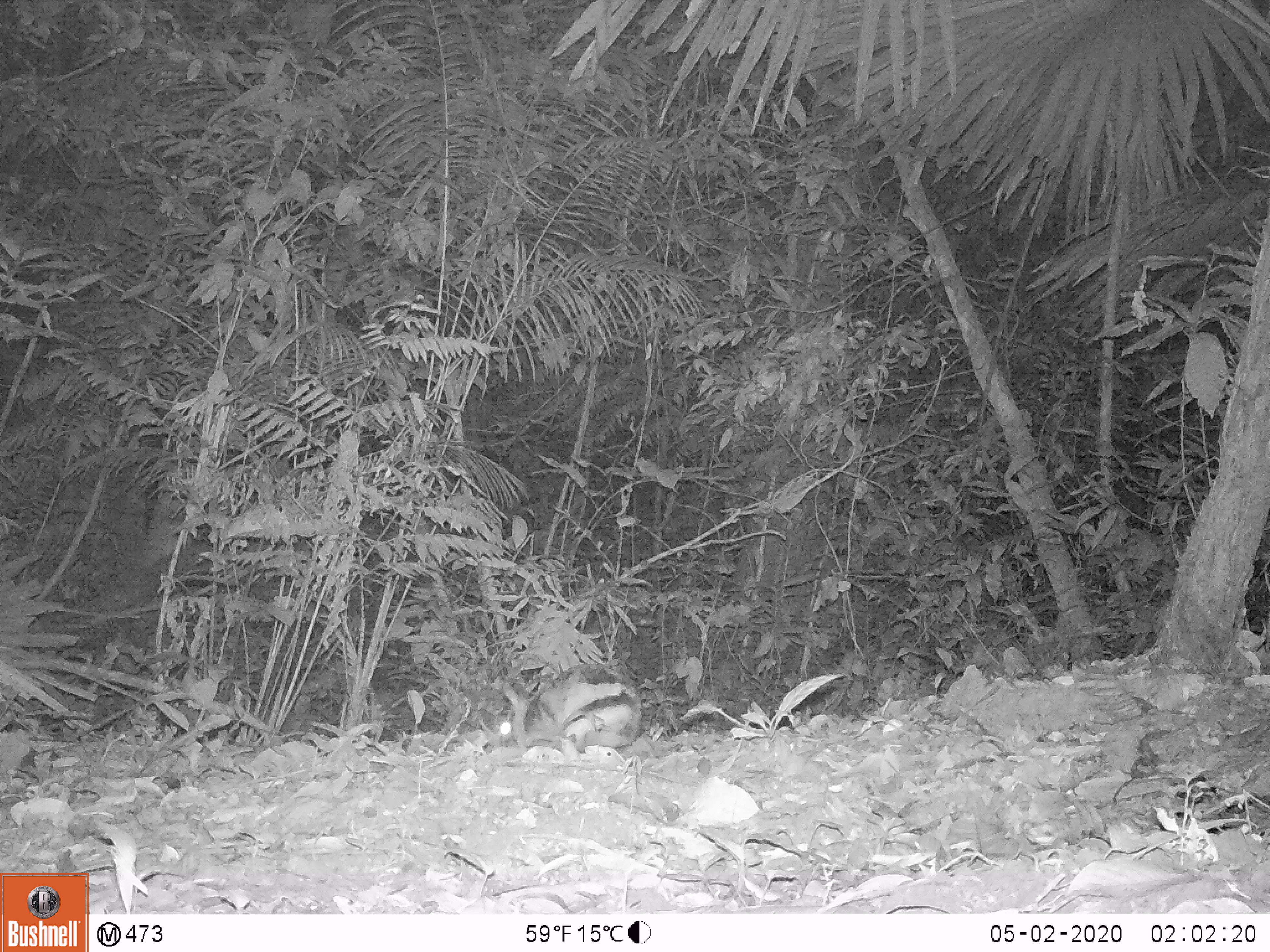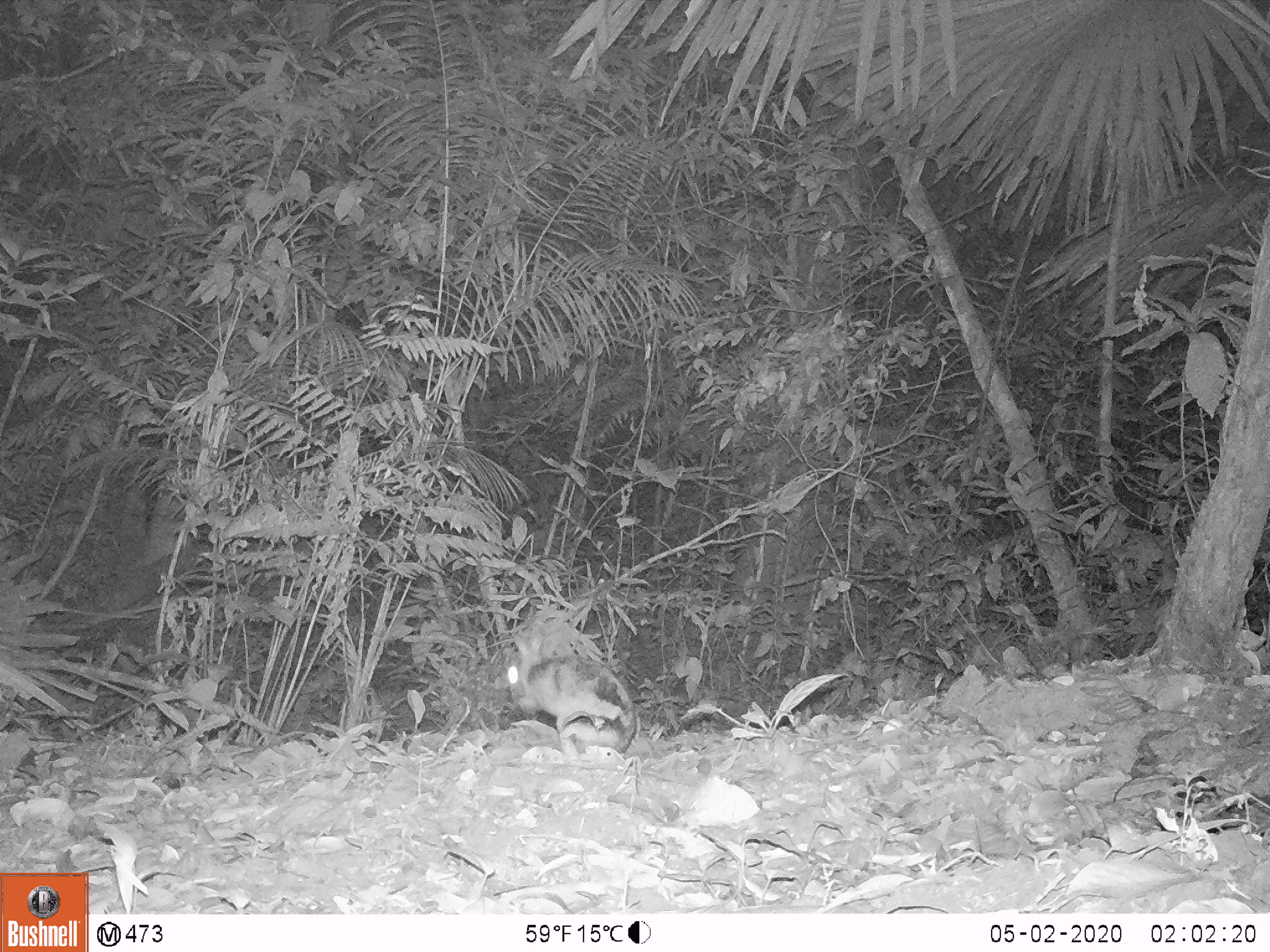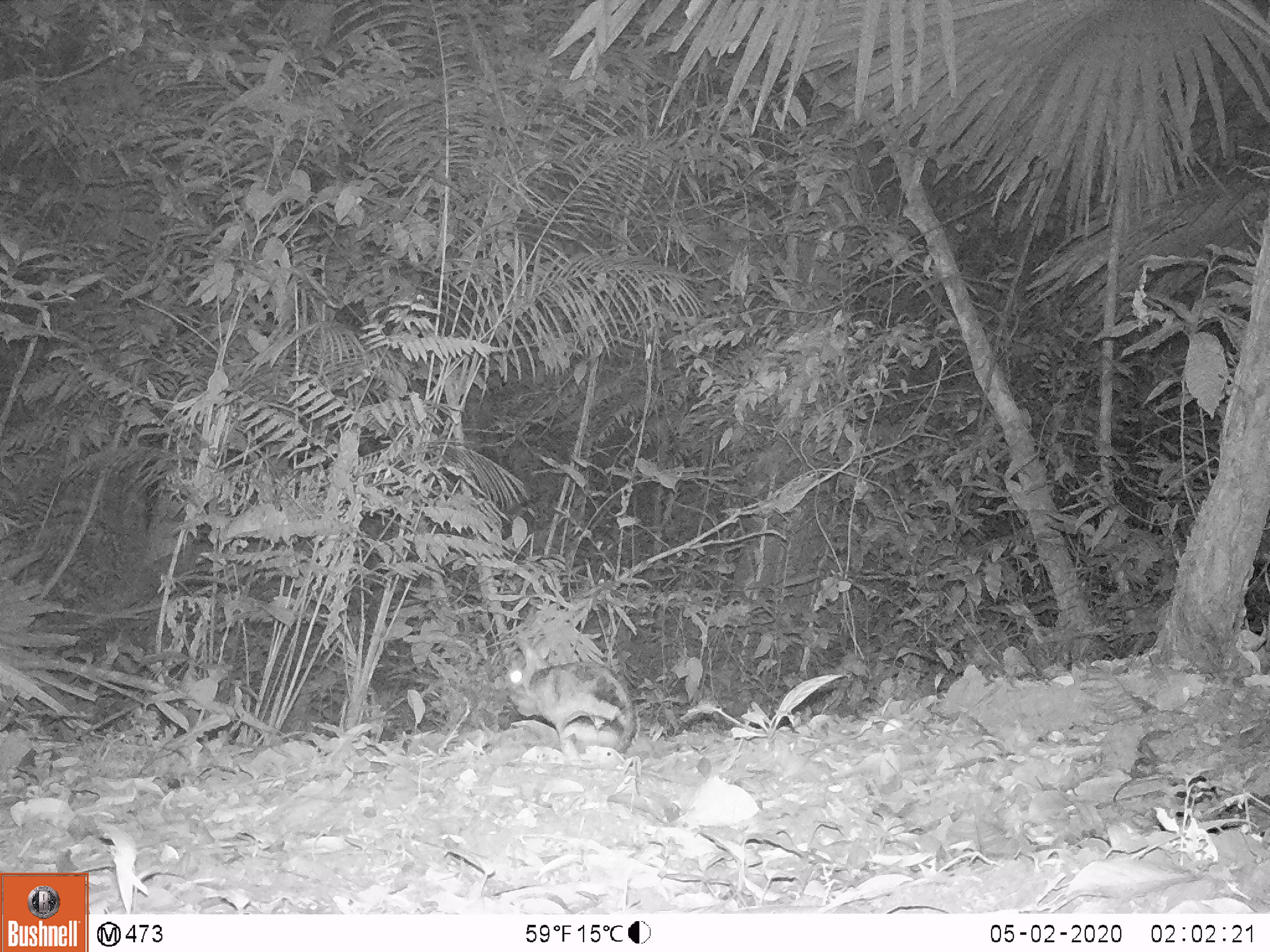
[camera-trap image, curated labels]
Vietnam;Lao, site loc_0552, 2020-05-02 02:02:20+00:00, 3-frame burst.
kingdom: Animalia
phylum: Chordata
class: Mammalia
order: Lagomorpha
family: Leporidae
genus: Nesolagus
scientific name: Nesolagus timminsi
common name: annamite striped rabbit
Annamite striped rabbit (Nesolagus timminsi). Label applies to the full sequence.